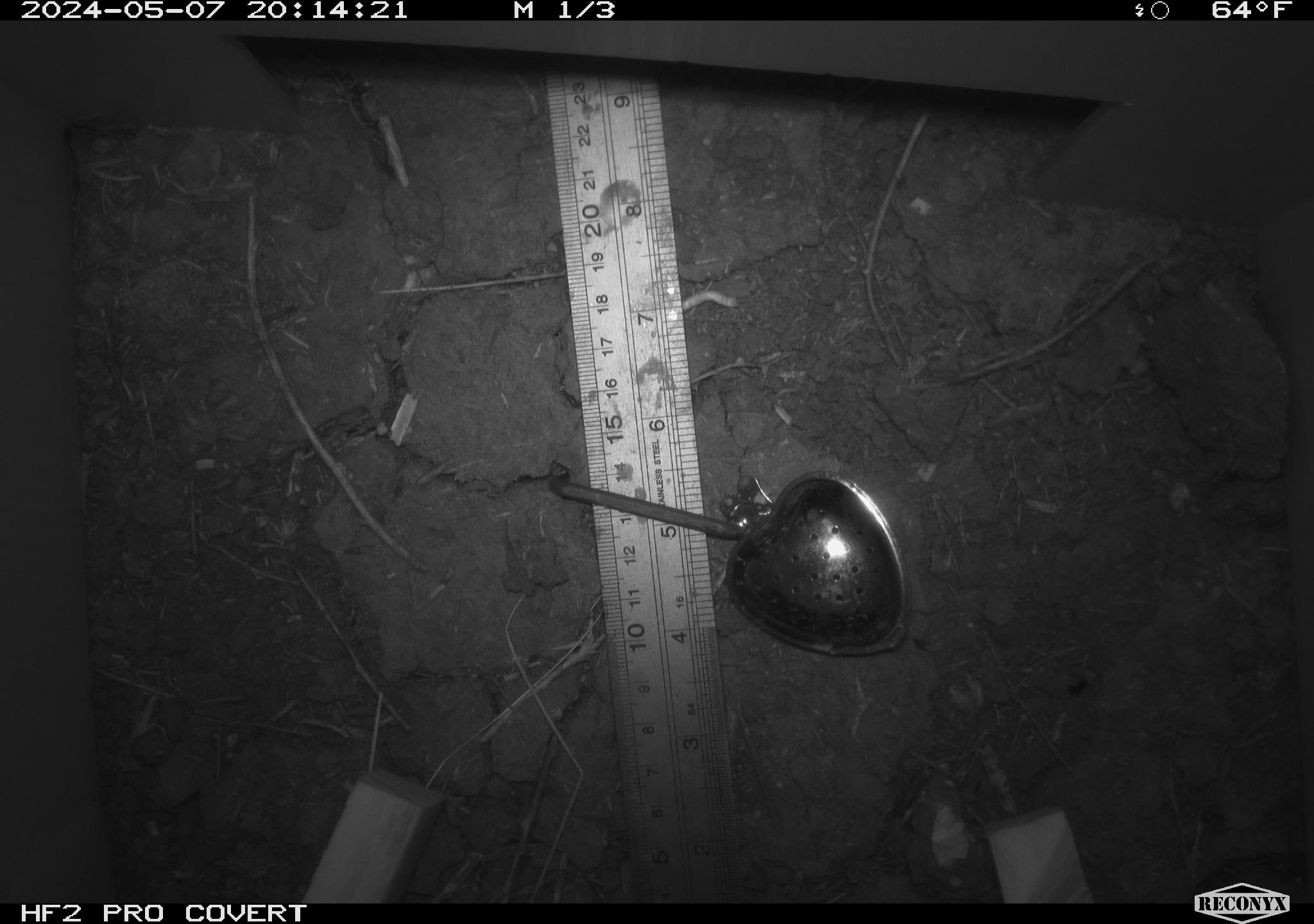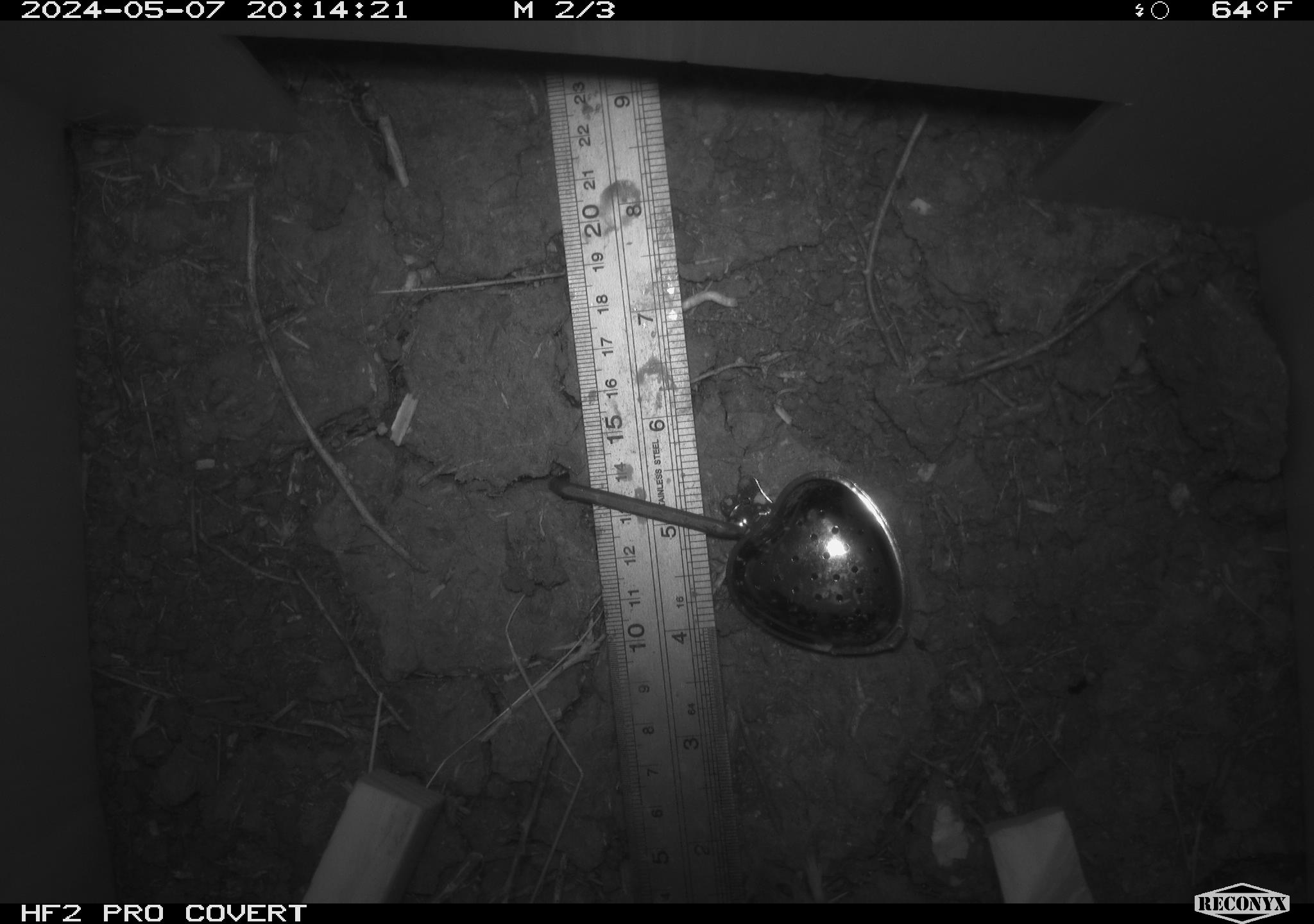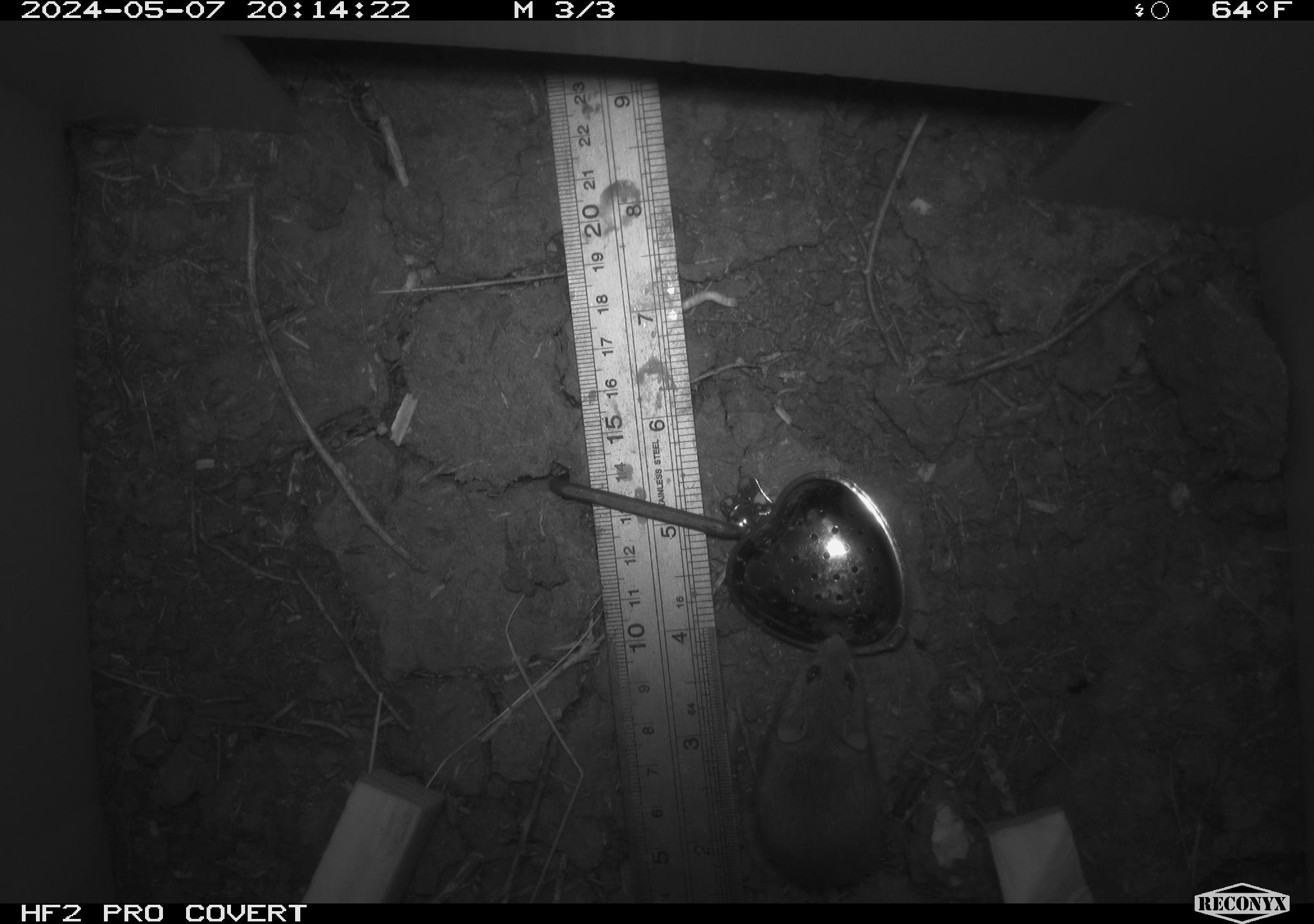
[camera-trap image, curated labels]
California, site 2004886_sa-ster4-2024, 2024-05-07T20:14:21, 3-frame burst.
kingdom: Animalia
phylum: Chordata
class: Mammalia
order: Rodentia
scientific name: Rodentia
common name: mouse species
Mouse species (Rodentia).